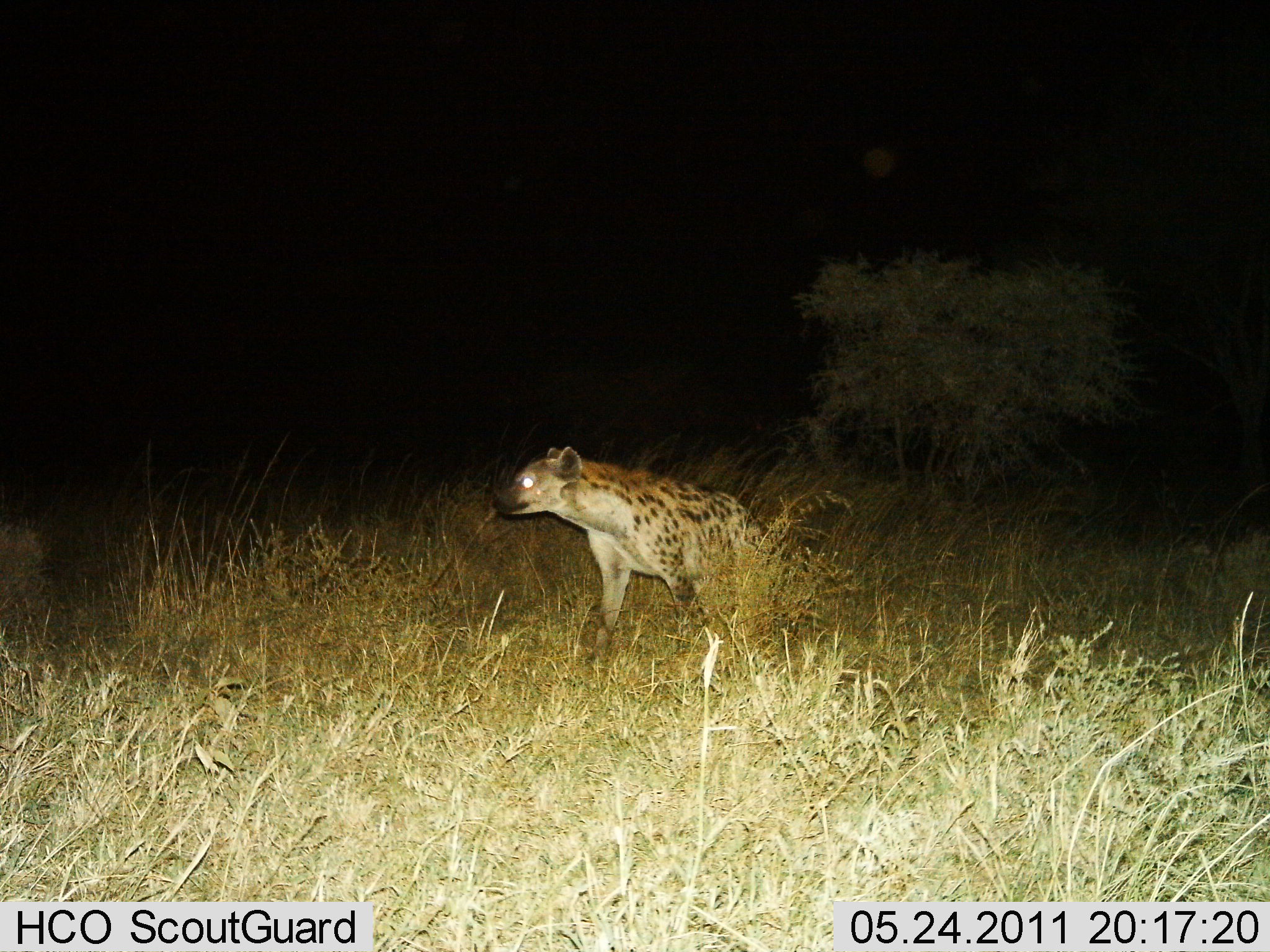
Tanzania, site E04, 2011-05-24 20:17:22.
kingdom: Animalia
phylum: Chordata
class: Mammalia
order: Carnivora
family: Hyaenidae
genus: Crocuta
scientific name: Crocuta crocuta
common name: spotted hyena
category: hyenaspotted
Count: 1.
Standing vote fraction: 80%.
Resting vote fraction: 0%.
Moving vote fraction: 27%.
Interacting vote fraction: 0%.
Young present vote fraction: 0%.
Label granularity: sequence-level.